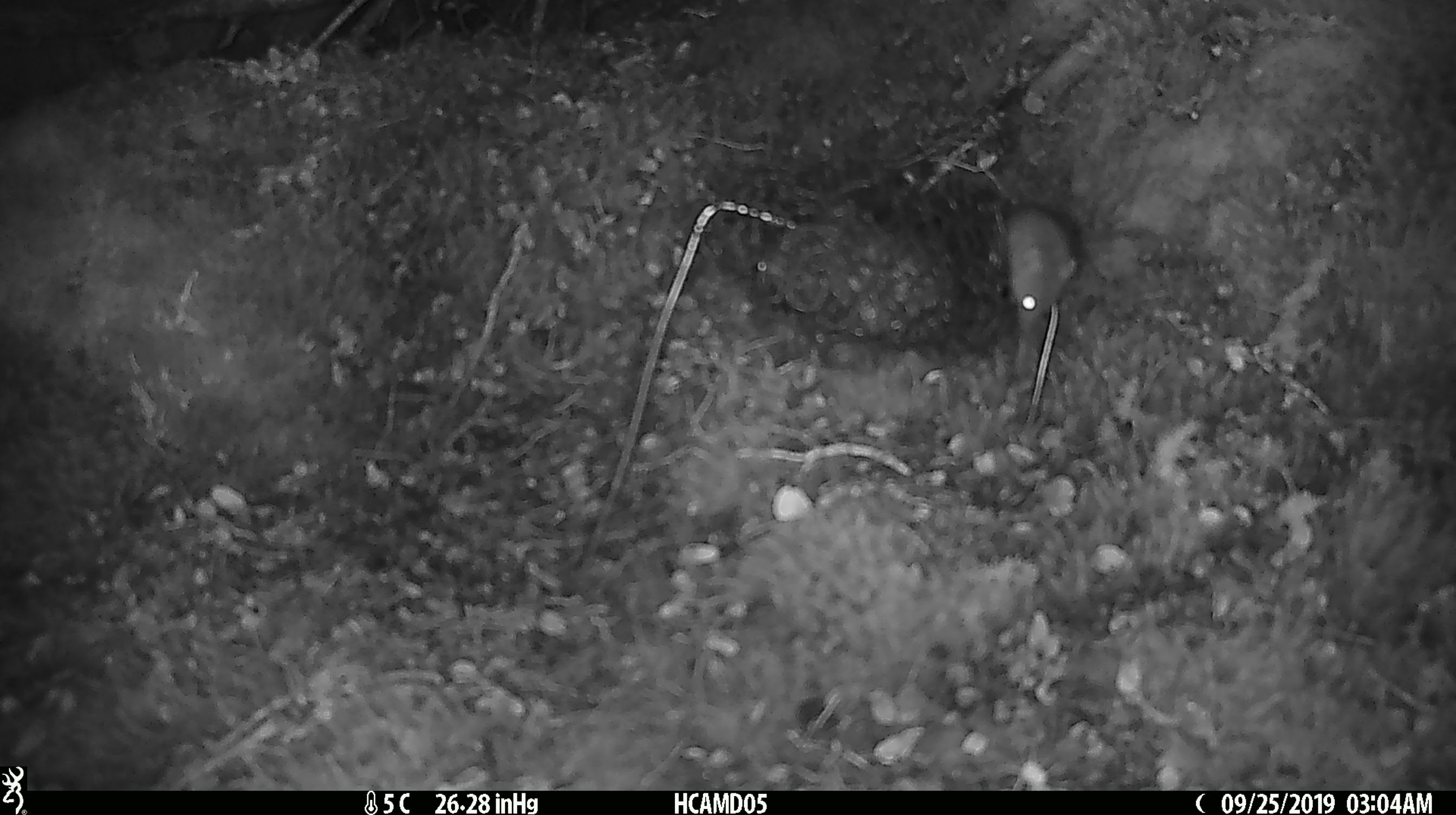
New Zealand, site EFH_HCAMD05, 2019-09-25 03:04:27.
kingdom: Animalia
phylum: Chordata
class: Mammalia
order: Rodentia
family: Muridae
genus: Mus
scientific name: Mus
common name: mouse